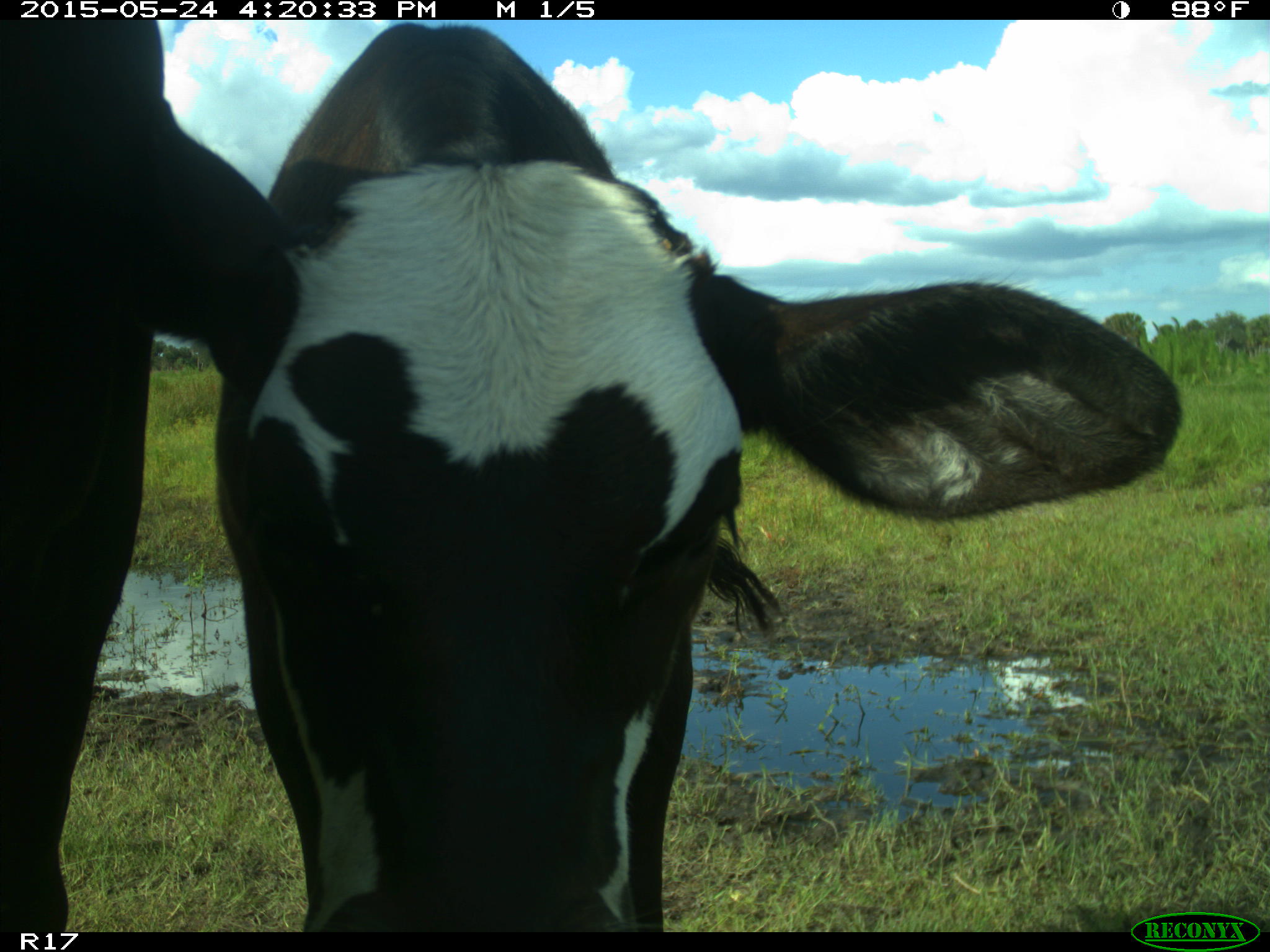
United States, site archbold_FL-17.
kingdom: Animalia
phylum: Chordata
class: Mammalia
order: Artiodactyla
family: Bovidae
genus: Bos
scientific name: Bos taurus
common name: domestic cow